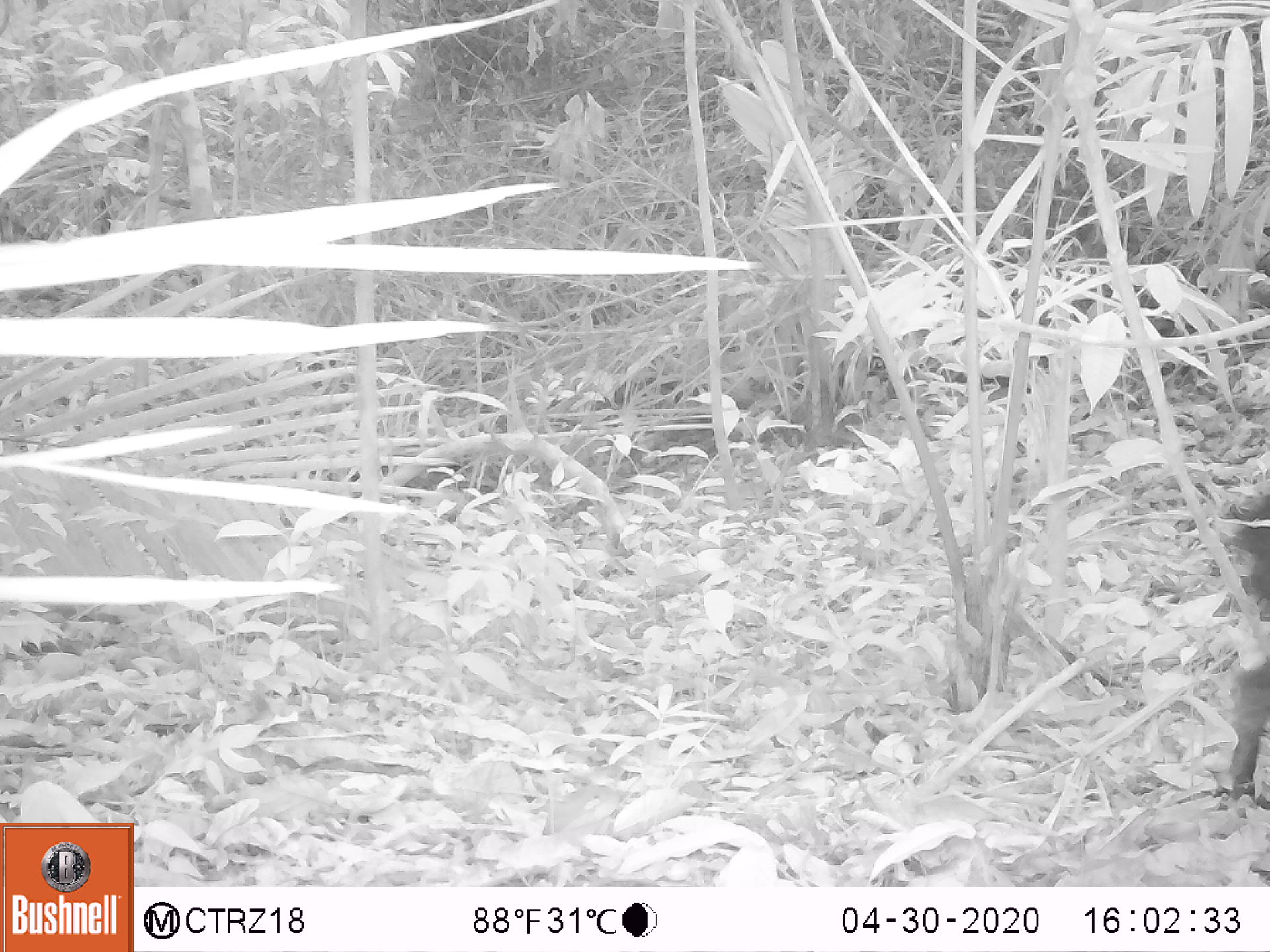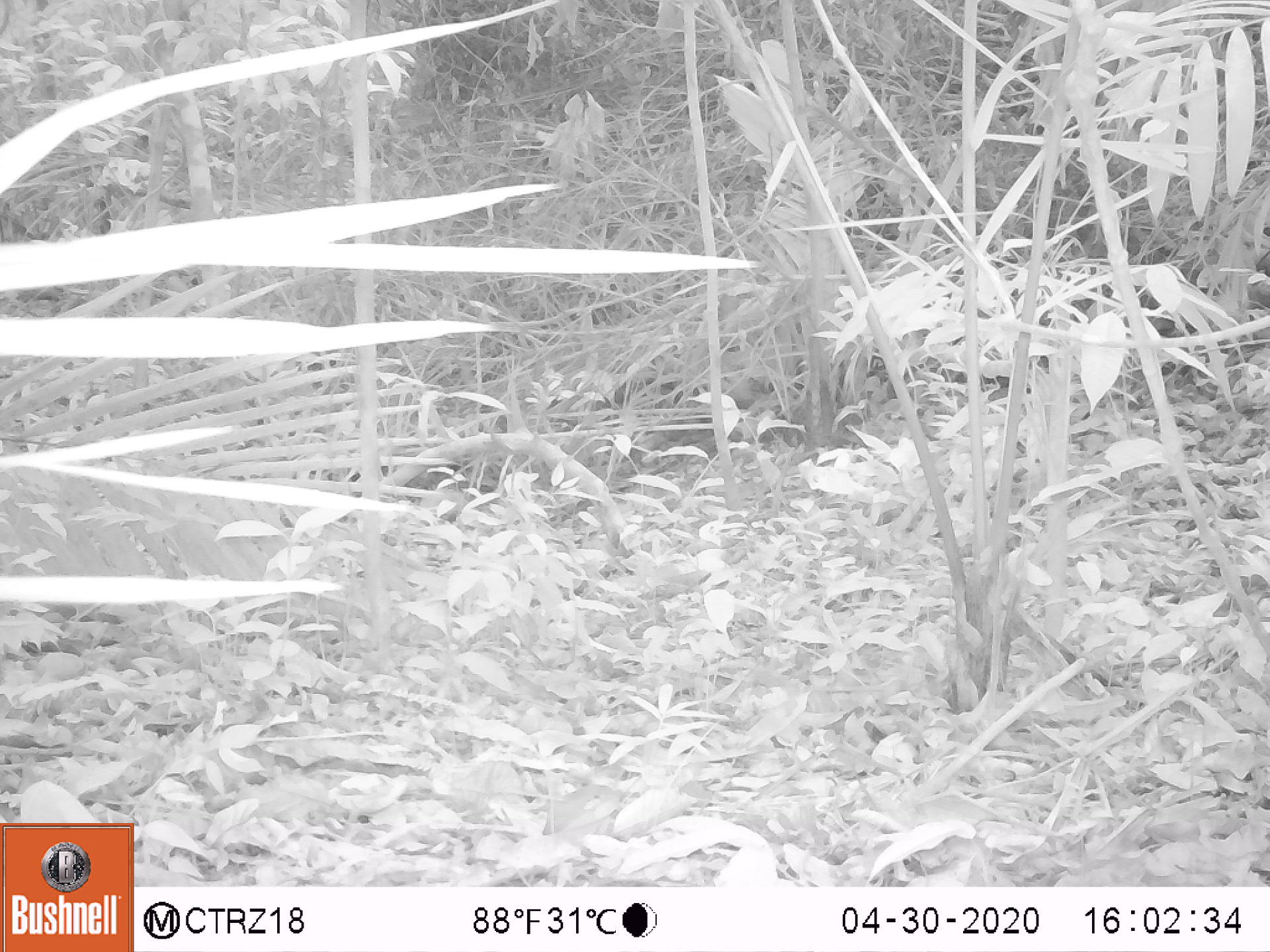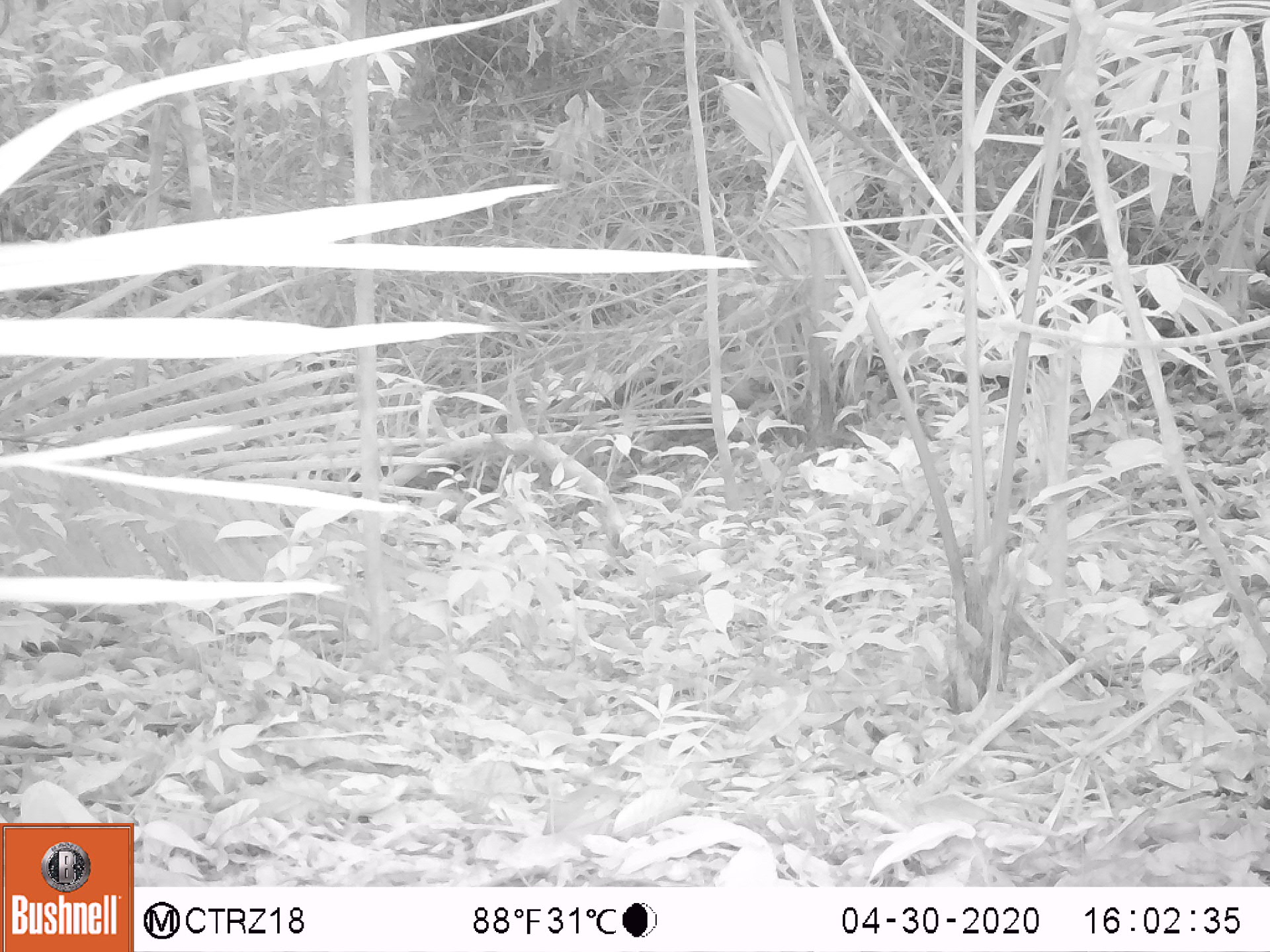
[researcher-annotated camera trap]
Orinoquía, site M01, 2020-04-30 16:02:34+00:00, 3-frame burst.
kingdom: Animalia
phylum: Chordata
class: Mammalia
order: Artiodactyla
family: Tayassuidae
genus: Pecari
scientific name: Pecari tajacu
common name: collared peccary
Collared peccary (Pecari tajacu).